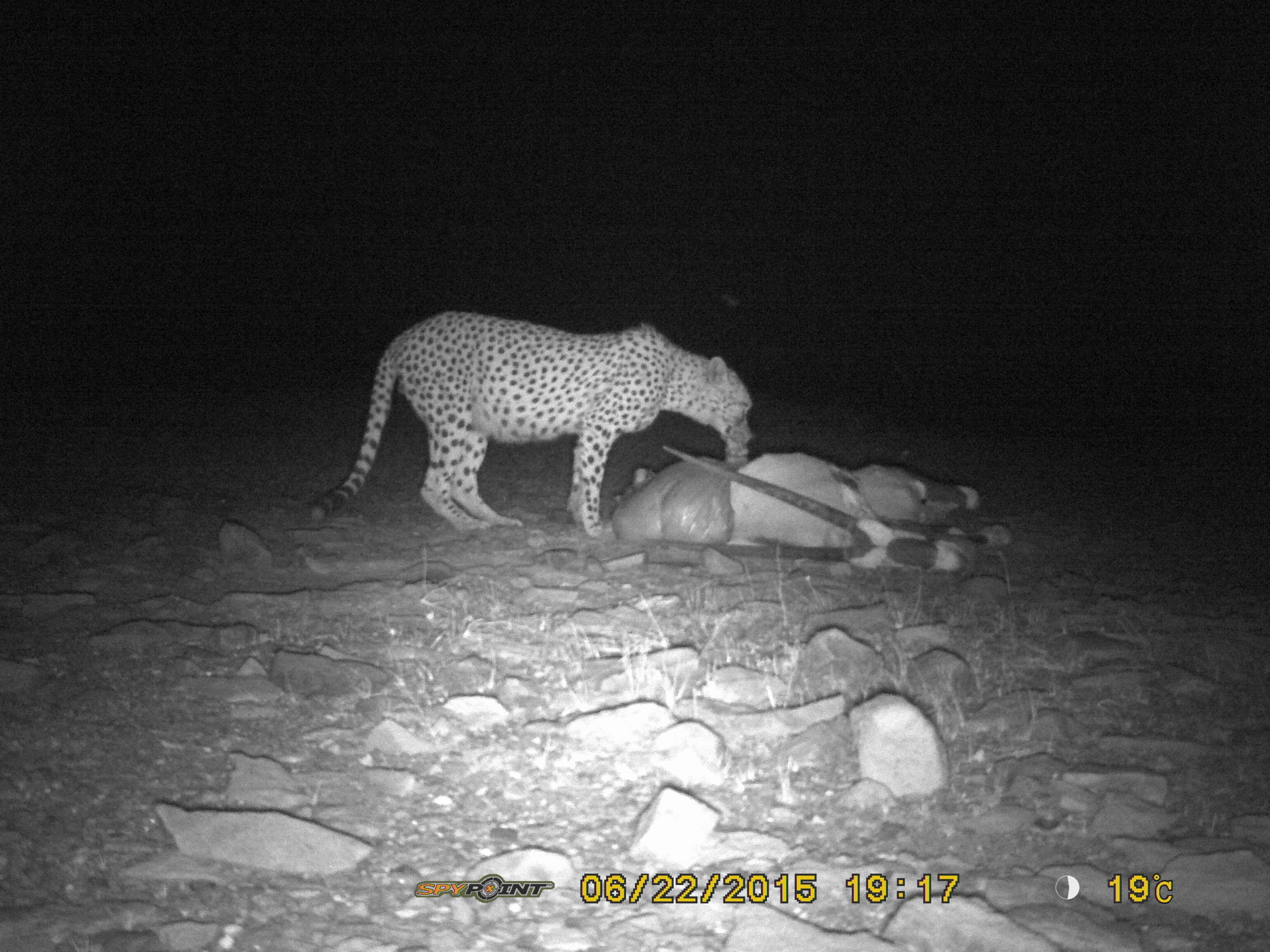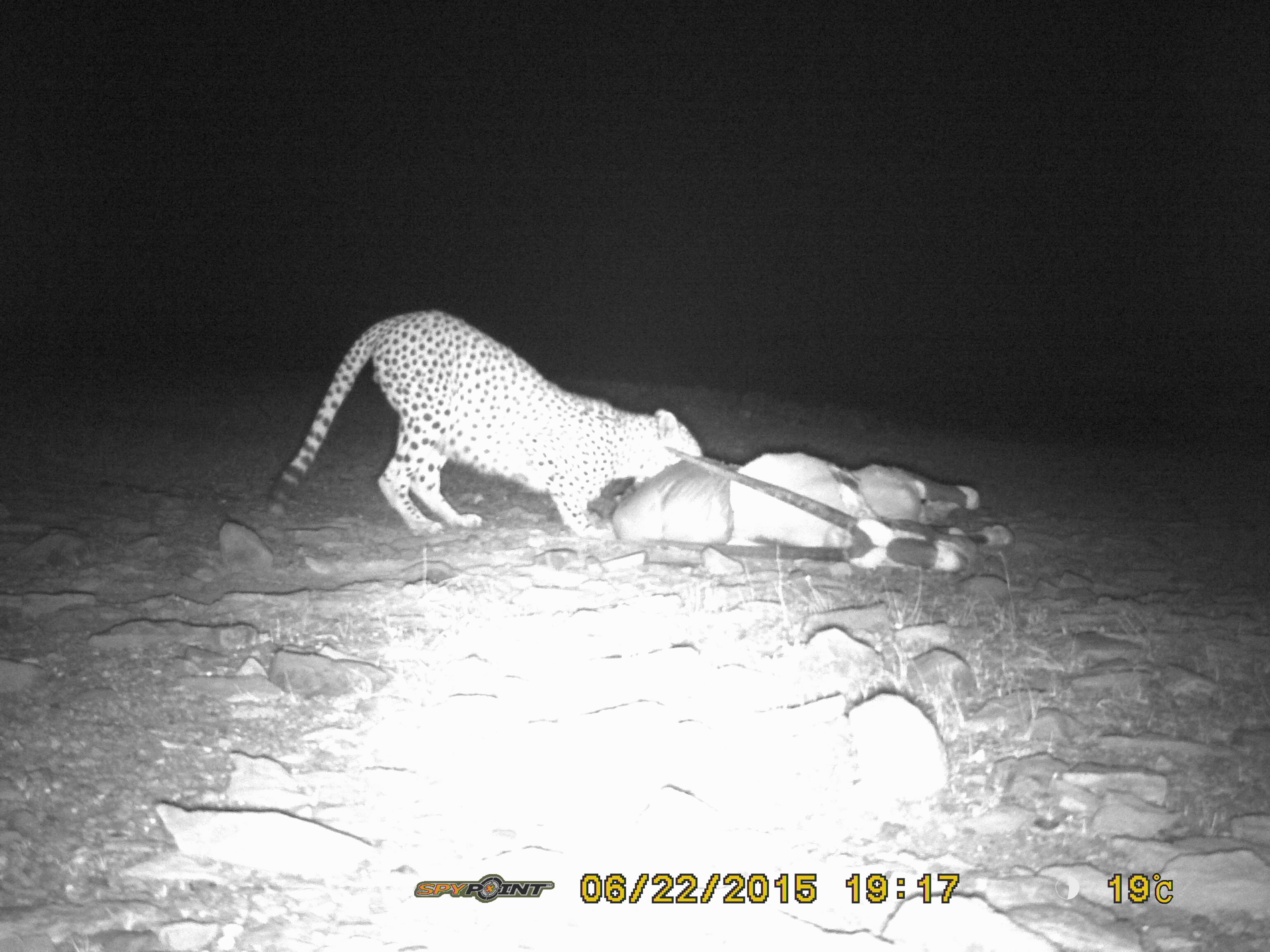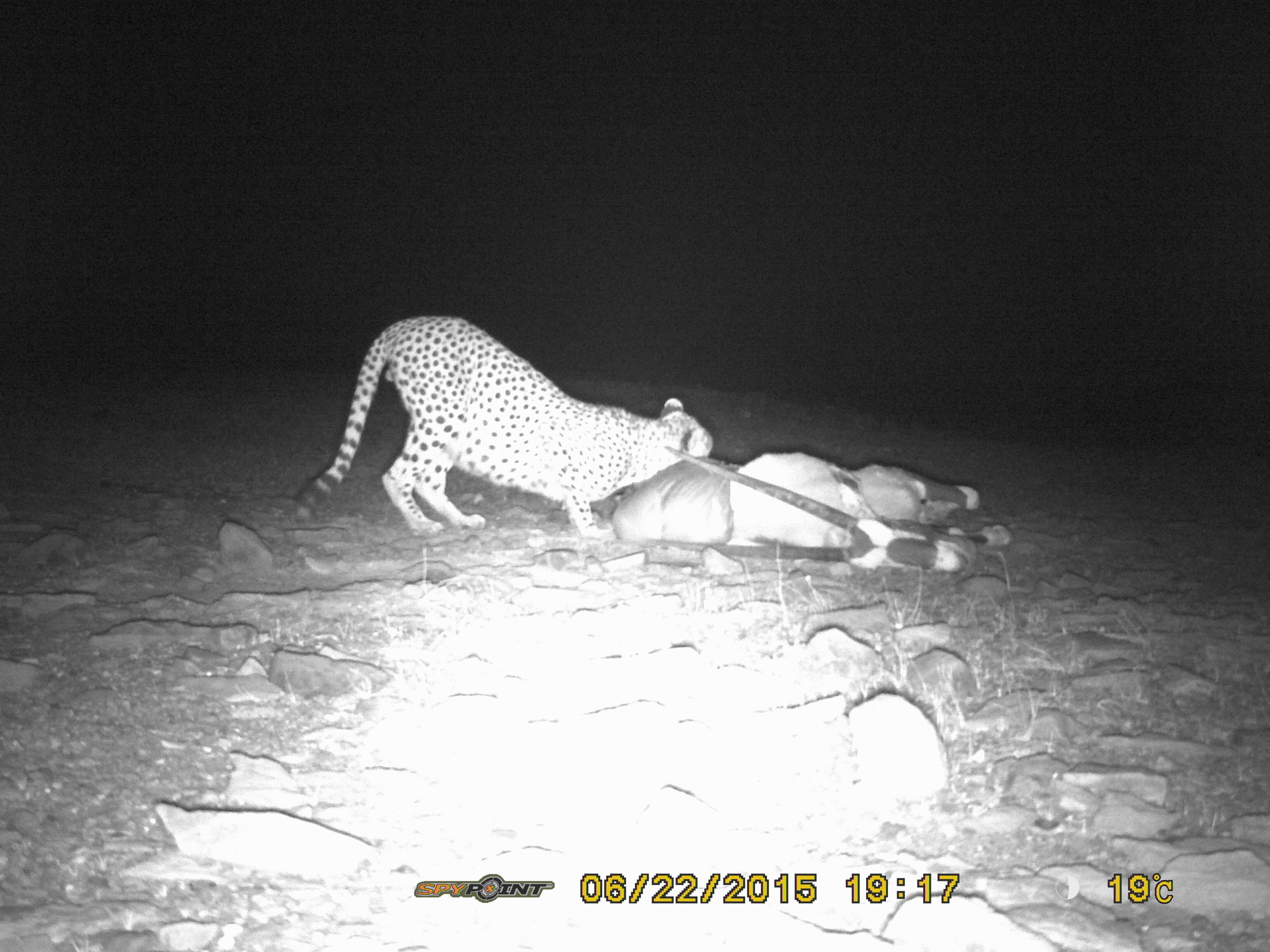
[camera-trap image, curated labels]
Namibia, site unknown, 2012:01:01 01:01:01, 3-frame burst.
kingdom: Animalia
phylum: Chordata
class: Mammalia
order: Carnivora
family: Felidae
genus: Acinonyx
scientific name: Acinonyx jubatus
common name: cheetah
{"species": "Acinonyx jubatus (cheetah)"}